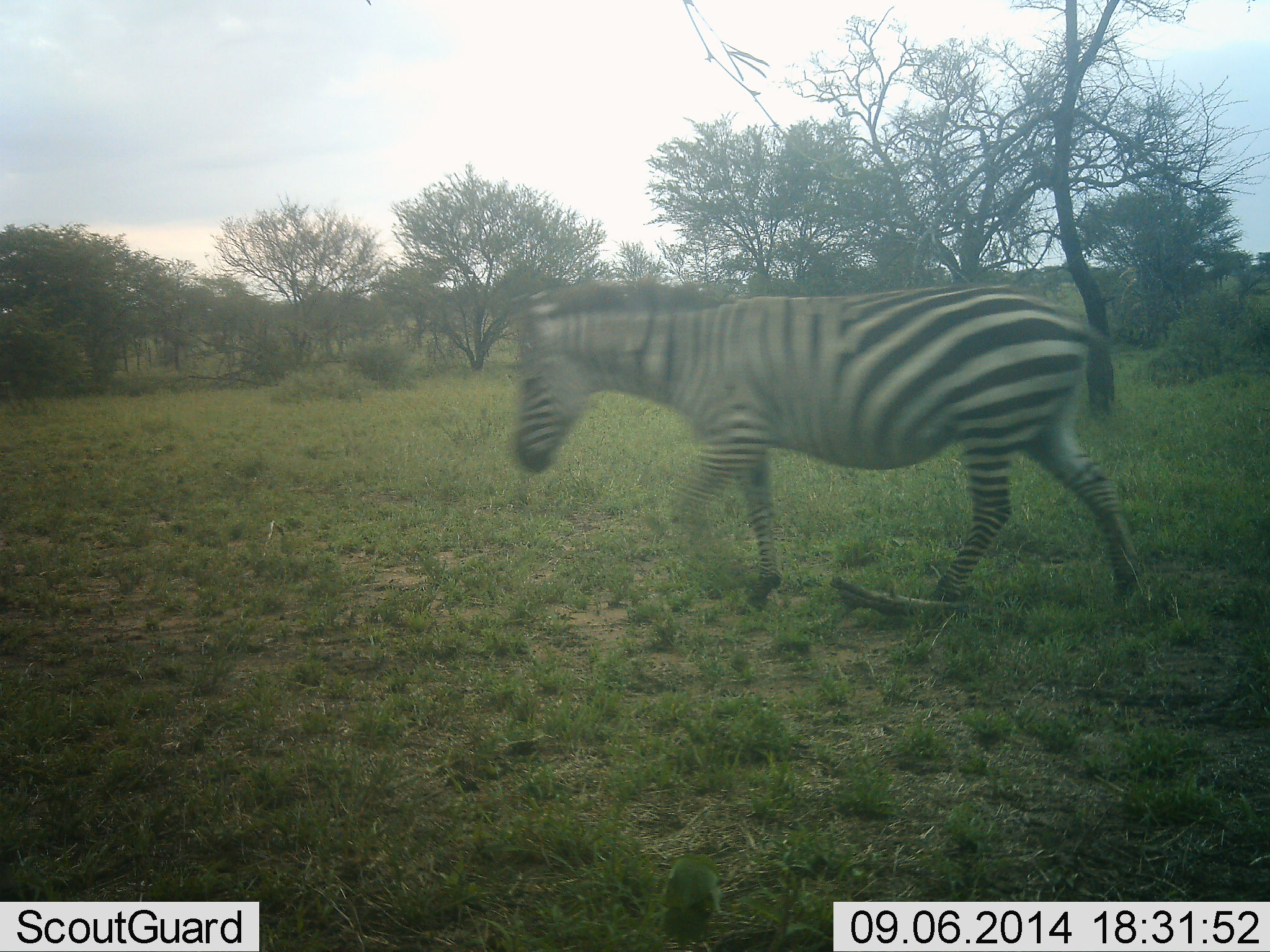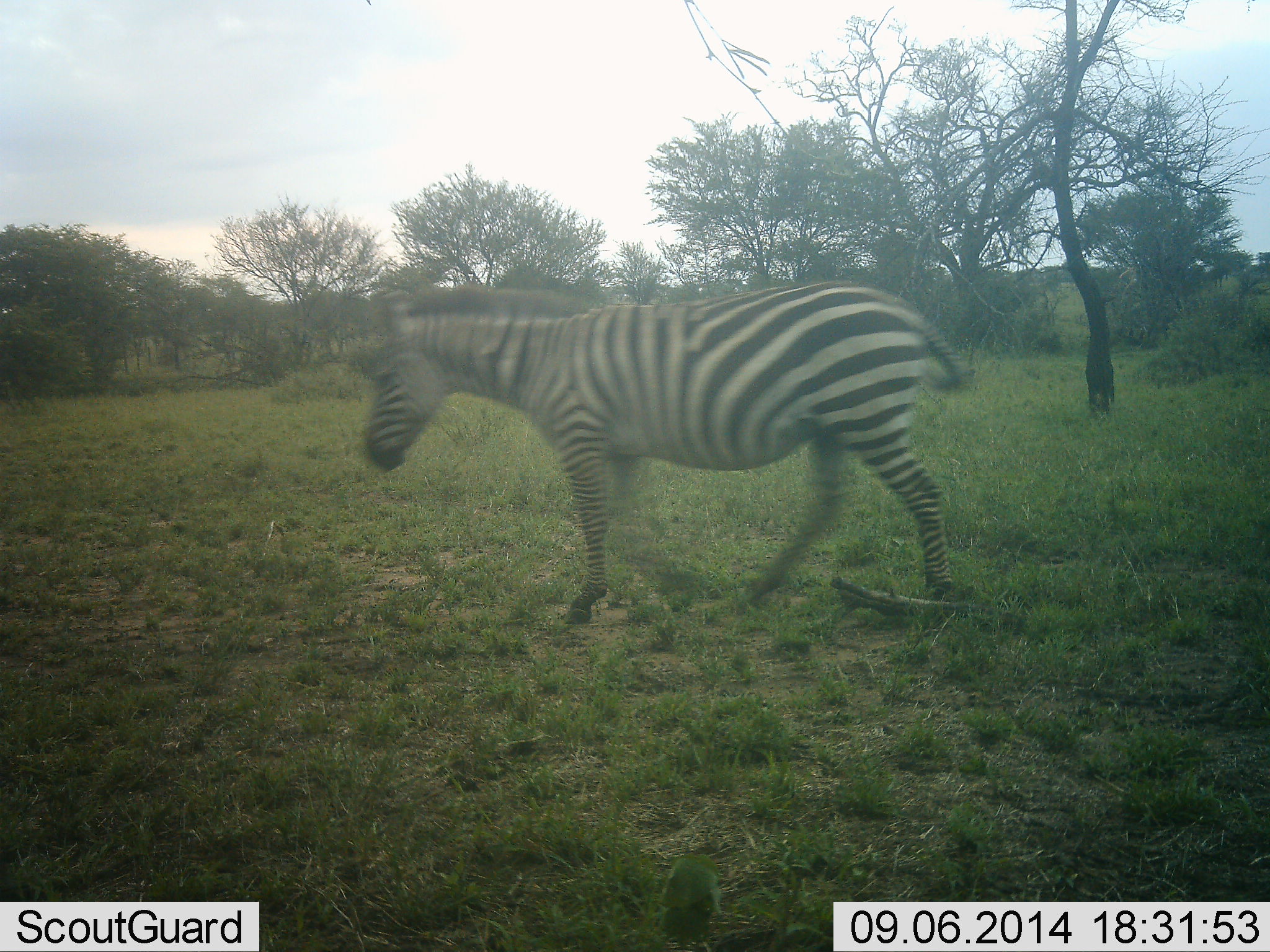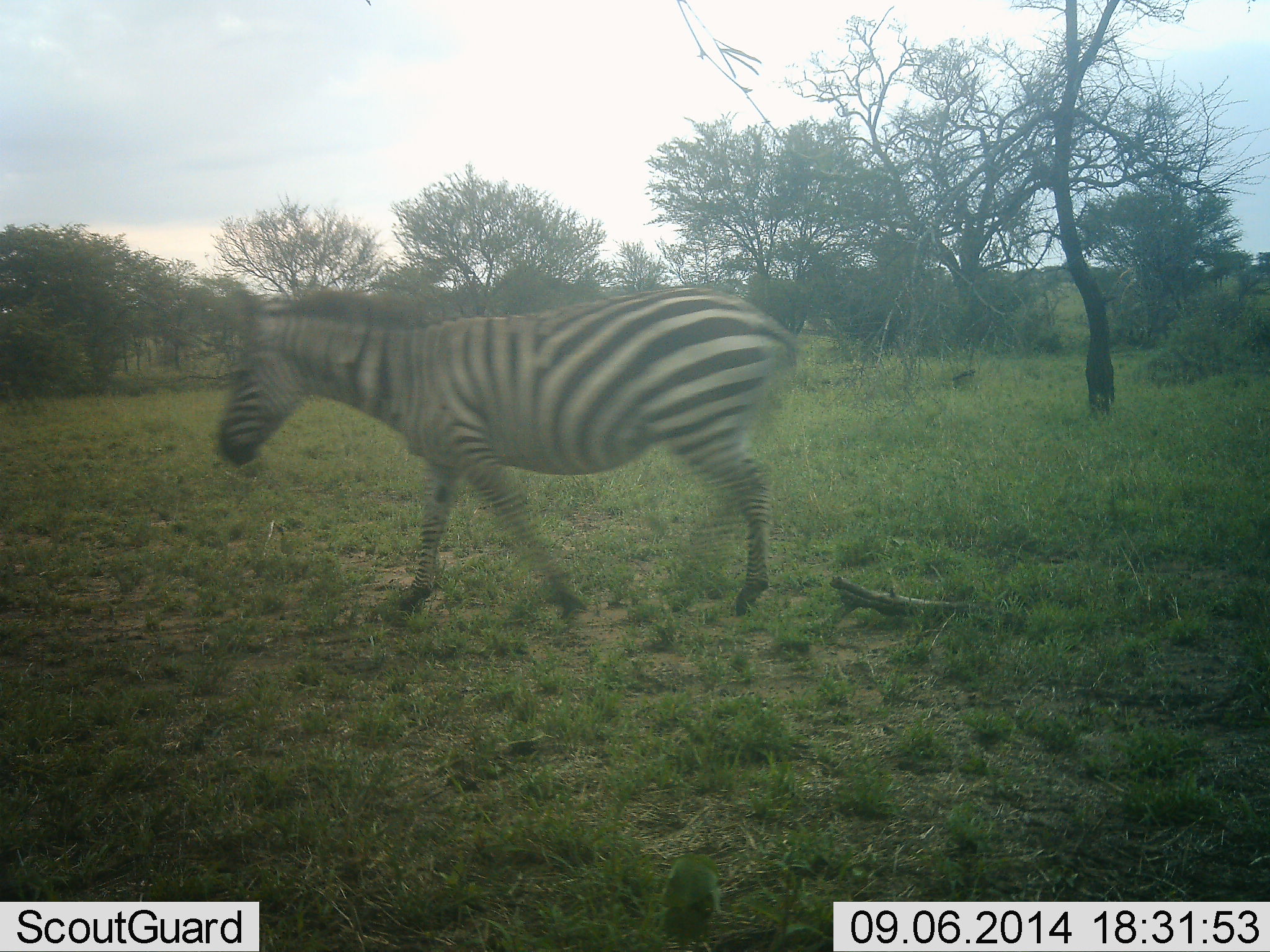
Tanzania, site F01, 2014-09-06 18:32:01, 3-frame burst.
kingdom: Animalia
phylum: Chordata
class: Mammalia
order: Perissodactyla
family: Equidae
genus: Equus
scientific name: Equus quagga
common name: plains zebra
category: zebra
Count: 1.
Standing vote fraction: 0%.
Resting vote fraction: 0%.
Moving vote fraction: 100%.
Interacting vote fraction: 0%.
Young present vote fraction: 0%.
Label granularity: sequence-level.